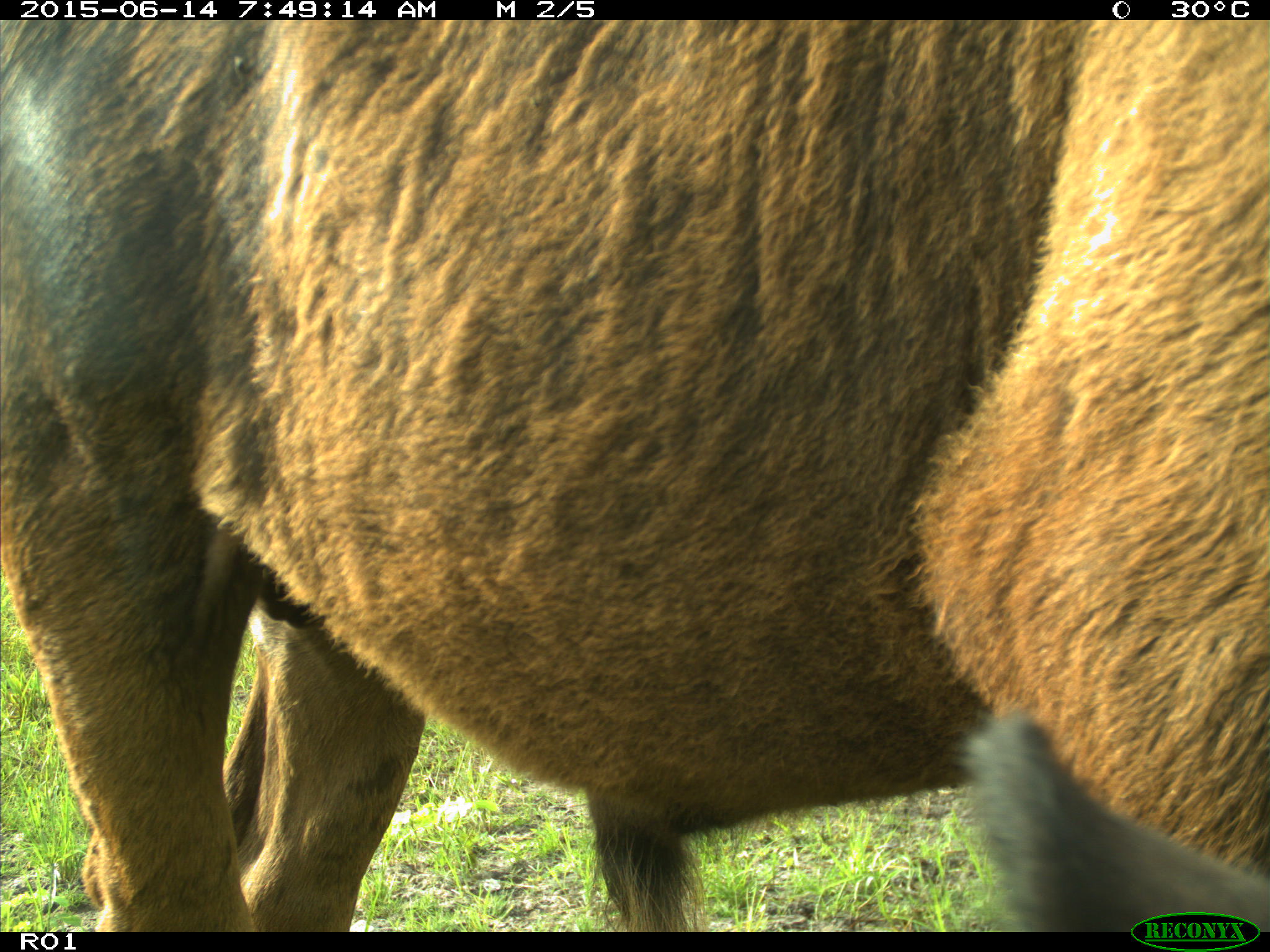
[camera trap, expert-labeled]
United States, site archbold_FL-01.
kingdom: Animalia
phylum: Chordata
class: Mammalia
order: Artiodactyla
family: Bovidae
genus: Bos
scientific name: Bos taurus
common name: domestic cow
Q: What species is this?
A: Bos taurus (domestic cow).